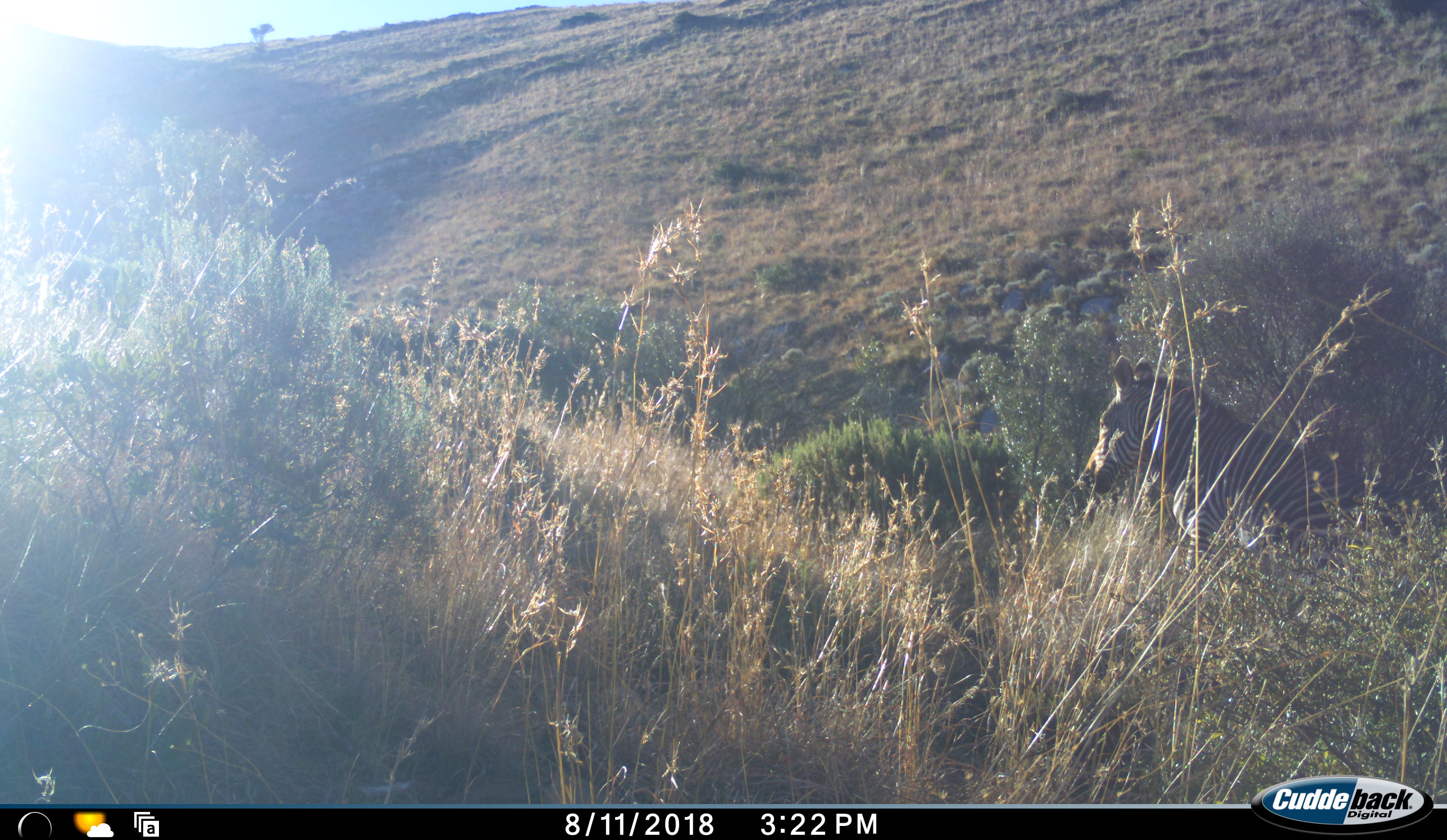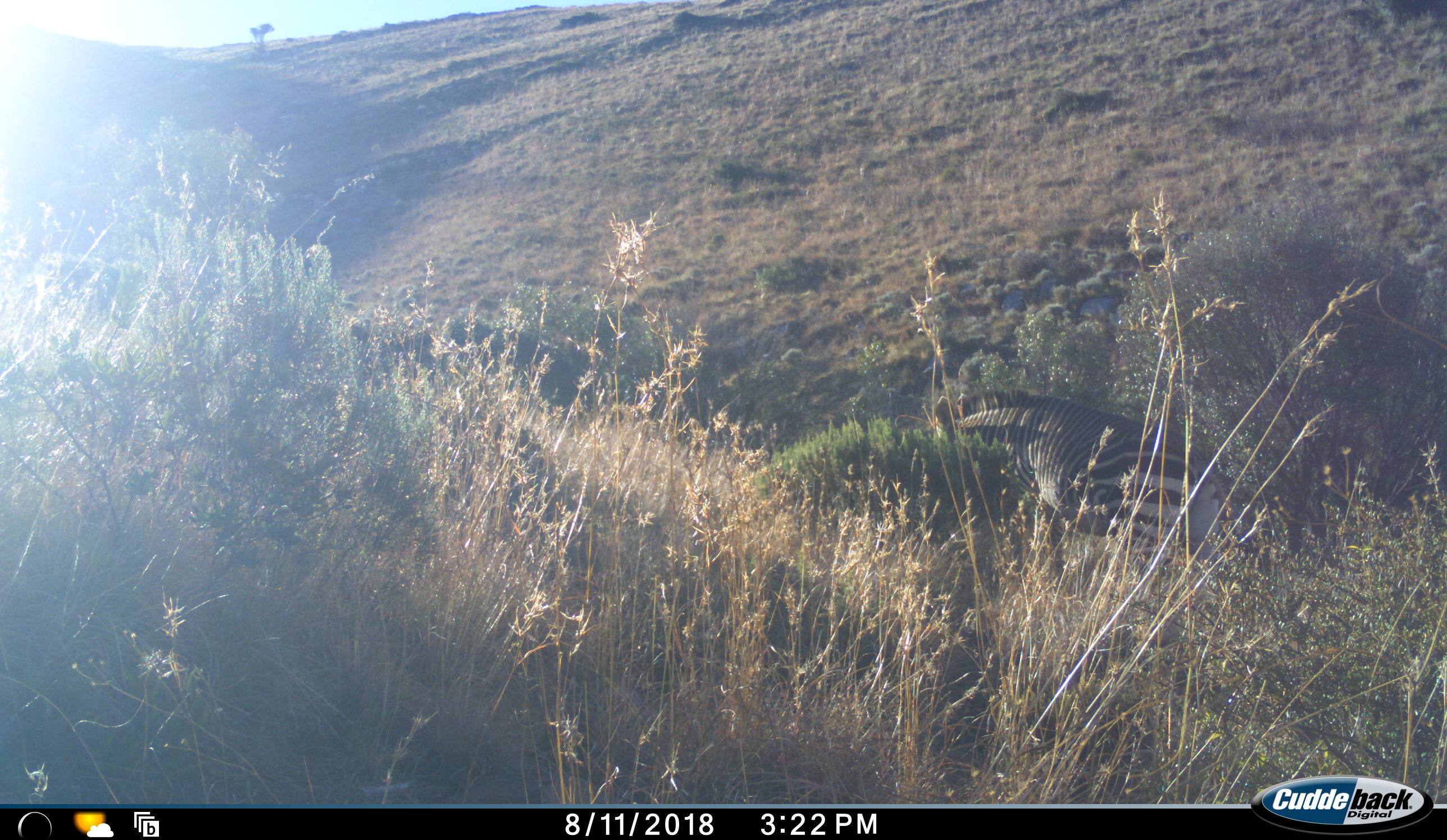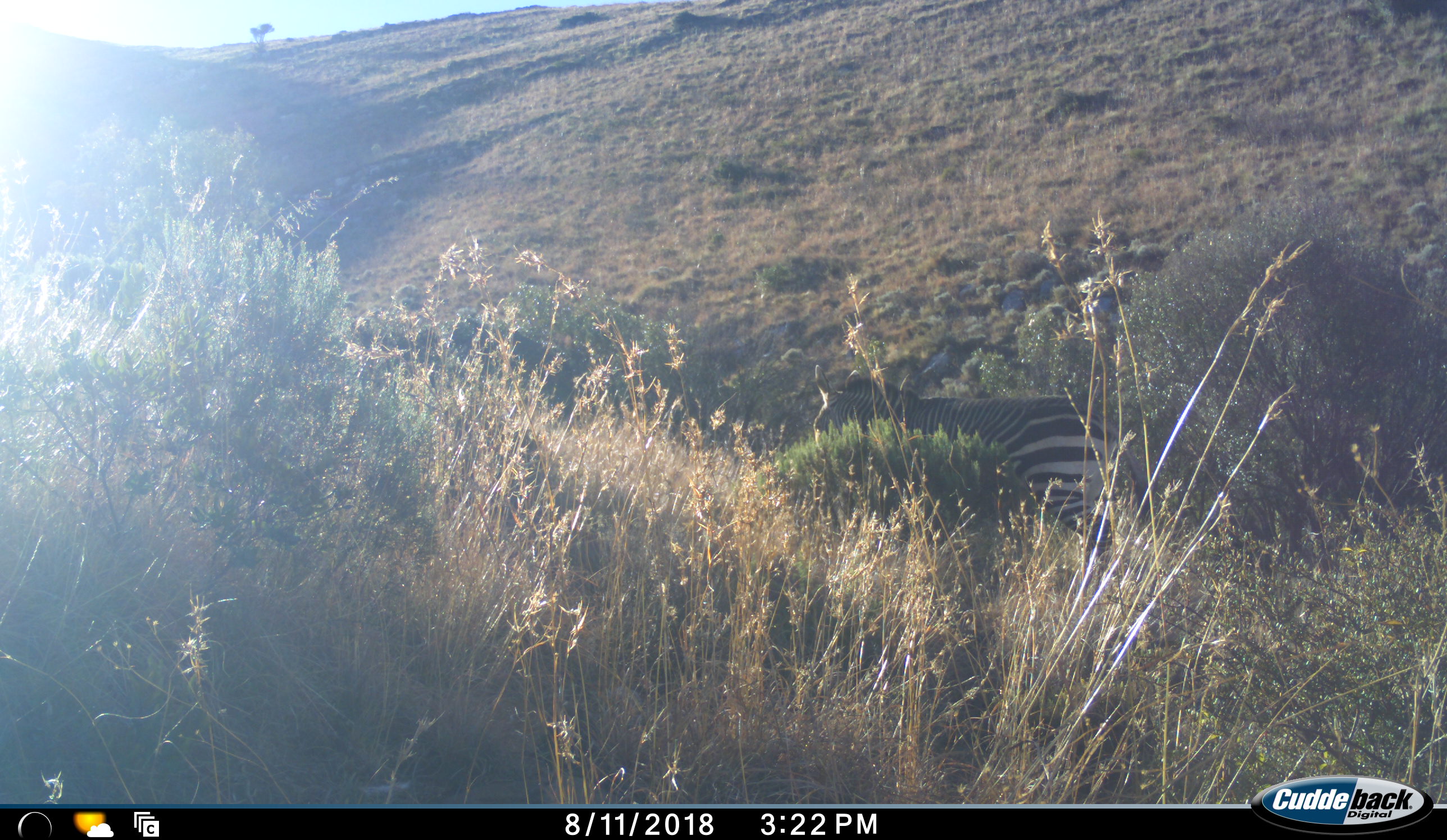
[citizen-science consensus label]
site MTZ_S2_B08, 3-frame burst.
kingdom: Animalia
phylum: Chordata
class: Mammalia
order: Perissodactyla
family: Equidae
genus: Equus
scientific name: Equus zebra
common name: mountain zebra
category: zebramountain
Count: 1.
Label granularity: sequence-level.